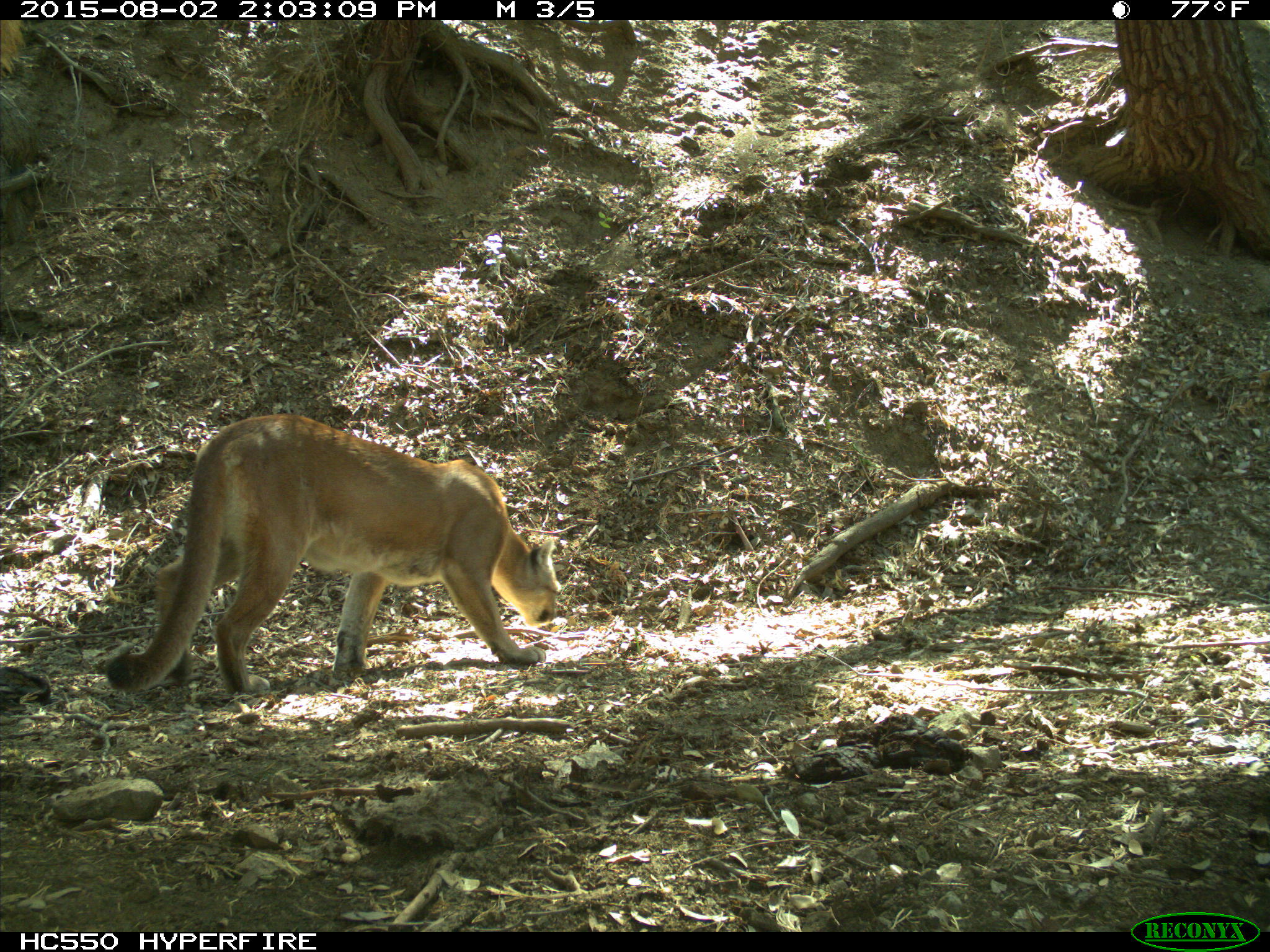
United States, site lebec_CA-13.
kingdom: Animalia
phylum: Chordata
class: Mammalia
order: Carnivora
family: Felidae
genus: Puma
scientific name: Puma concolor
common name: mountain lion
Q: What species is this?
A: Puma concolor (mountain lion).